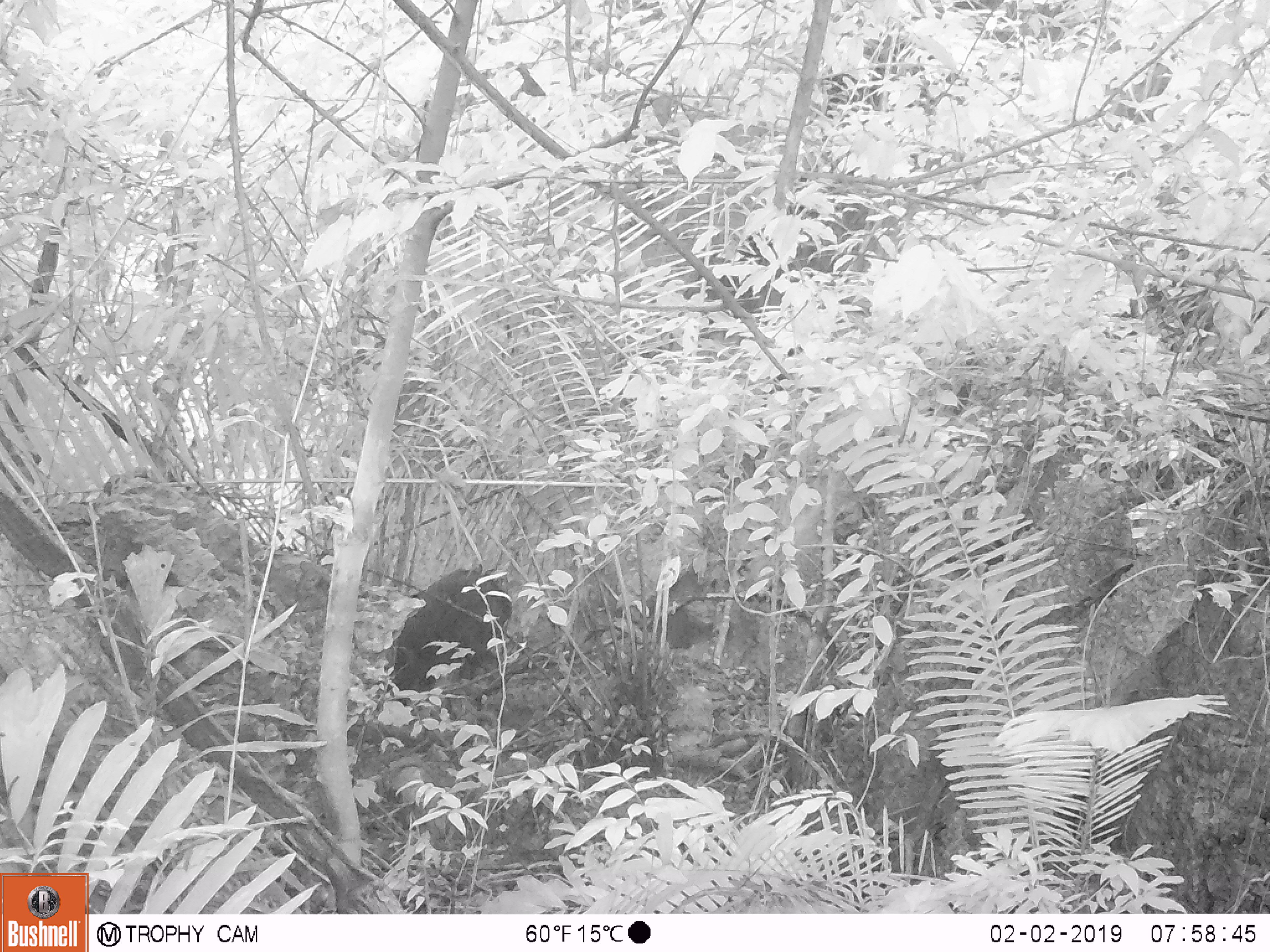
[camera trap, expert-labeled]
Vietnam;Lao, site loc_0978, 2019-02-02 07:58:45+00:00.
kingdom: Animalia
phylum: Chordata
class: Mammalia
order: Artiodactyla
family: Bovidae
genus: Capricornis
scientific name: Capricornis sumatraensis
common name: chinese serow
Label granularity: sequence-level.